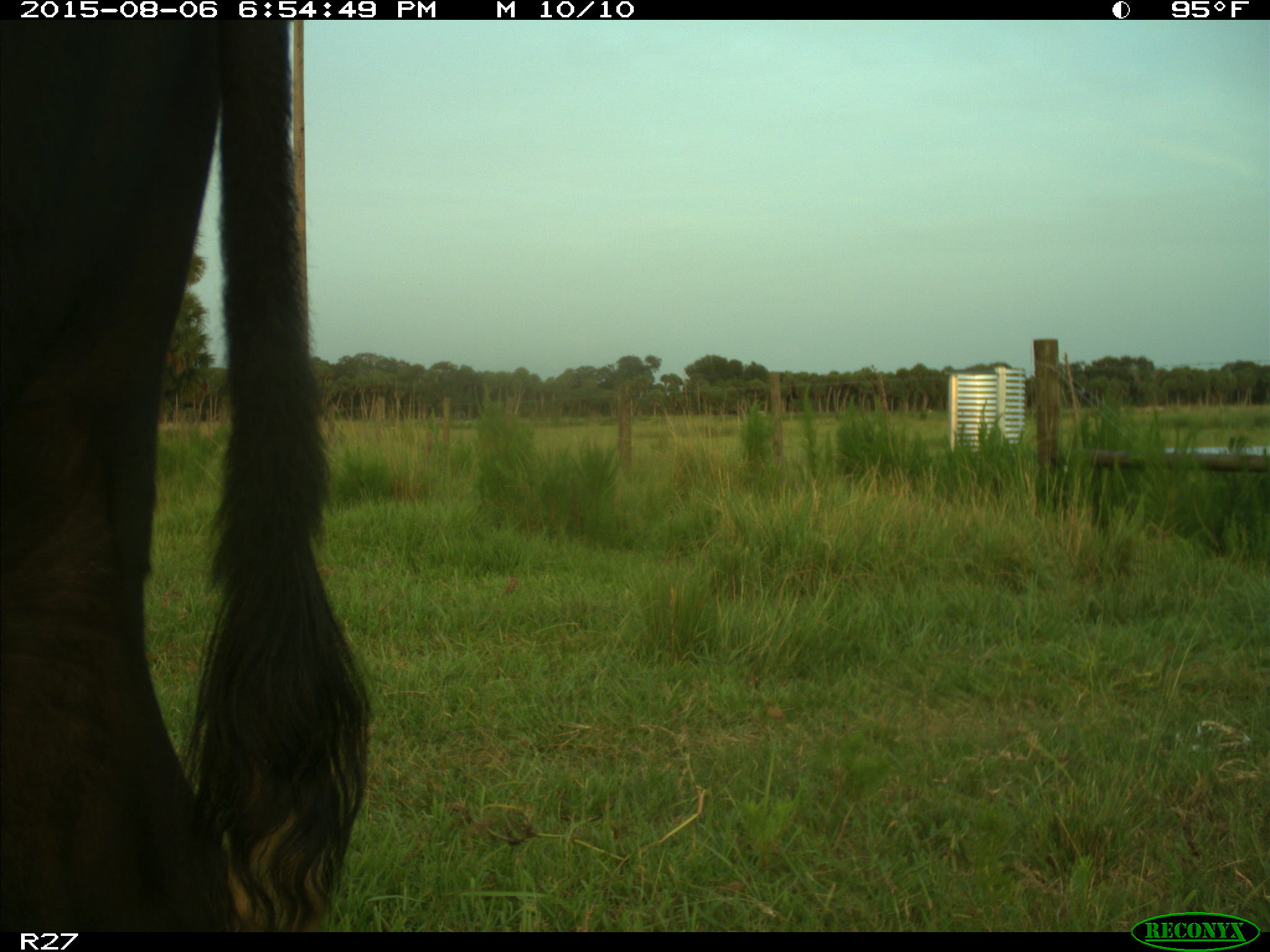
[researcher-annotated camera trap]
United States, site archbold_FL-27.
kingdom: Animalia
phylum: Chordata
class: Mammalia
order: Artiodactyla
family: Bovidae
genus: Bos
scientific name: Bos taurus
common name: domestic cow